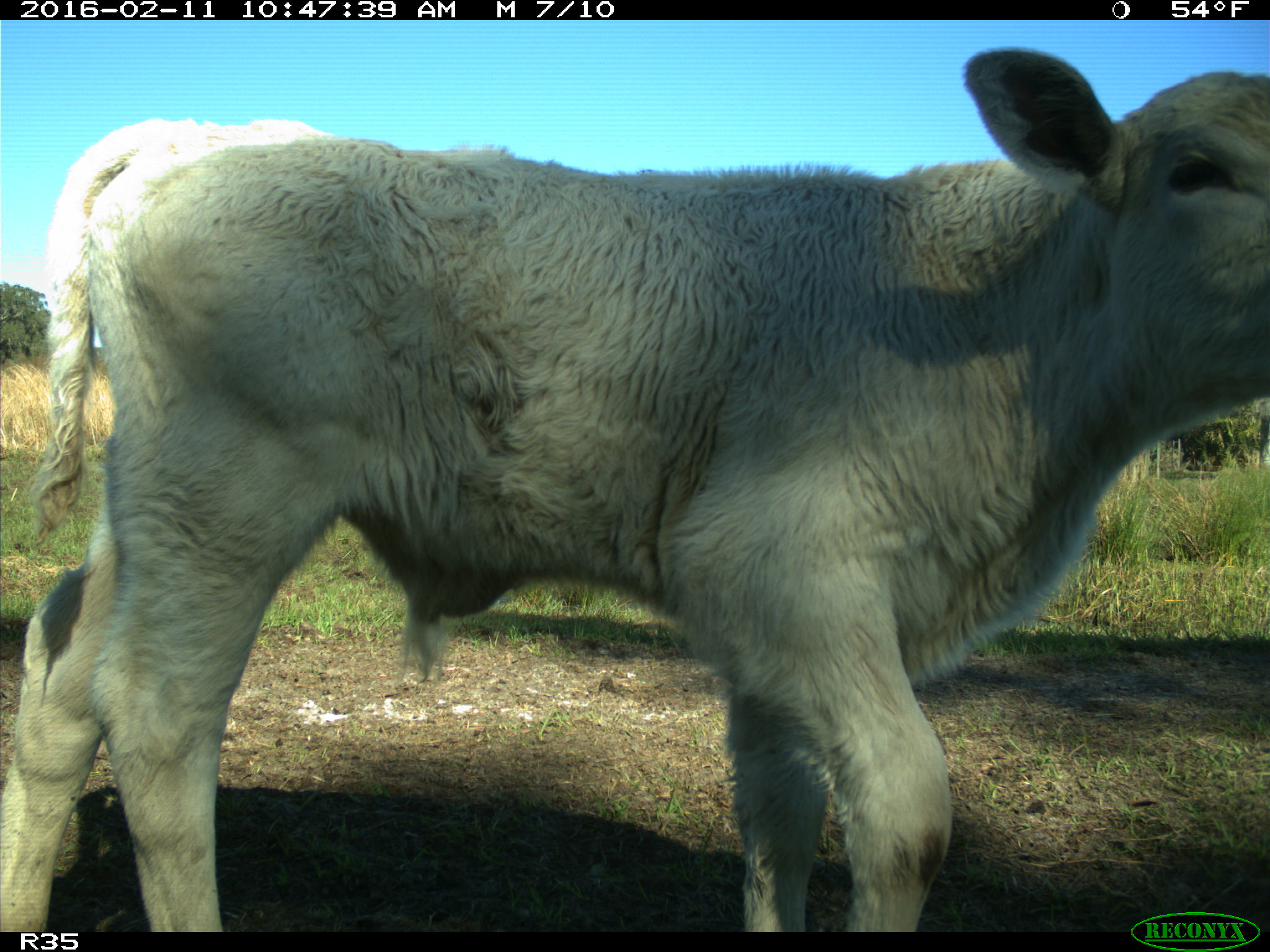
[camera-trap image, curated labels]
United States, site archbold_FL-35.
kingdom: Animalia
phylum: Chordata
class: Mammalia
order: Artiodactyla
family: Bovidae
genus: Bos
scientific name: Bos taurus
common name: domestic cow